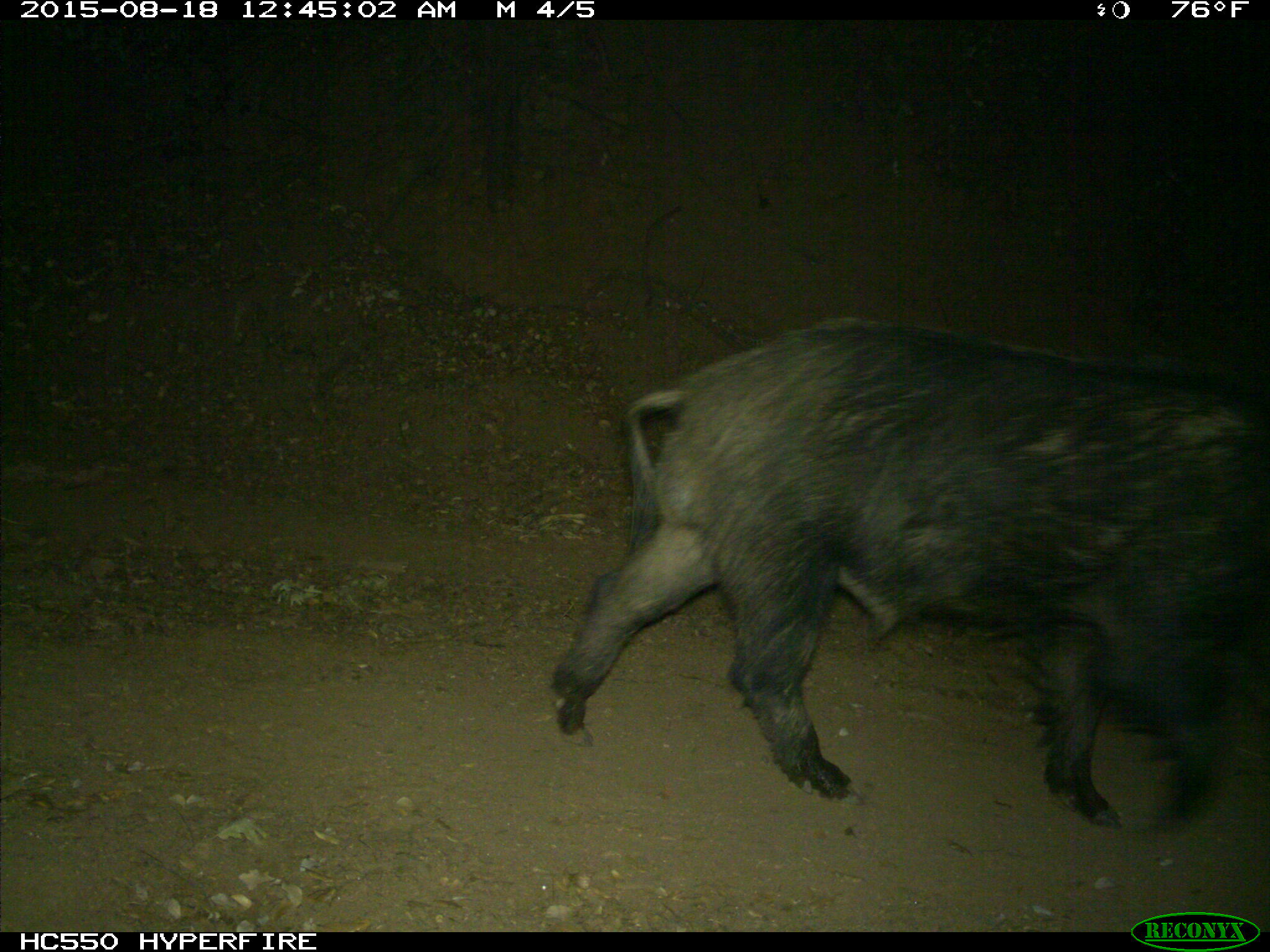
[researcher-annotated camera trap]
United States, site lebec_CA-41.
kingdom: Animalia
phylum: Chordata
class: Mammalia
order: Artiodactyla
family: Suidae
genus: Sus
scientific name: Sus scrofa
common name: wild boar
Sus scrofa (wild boar).